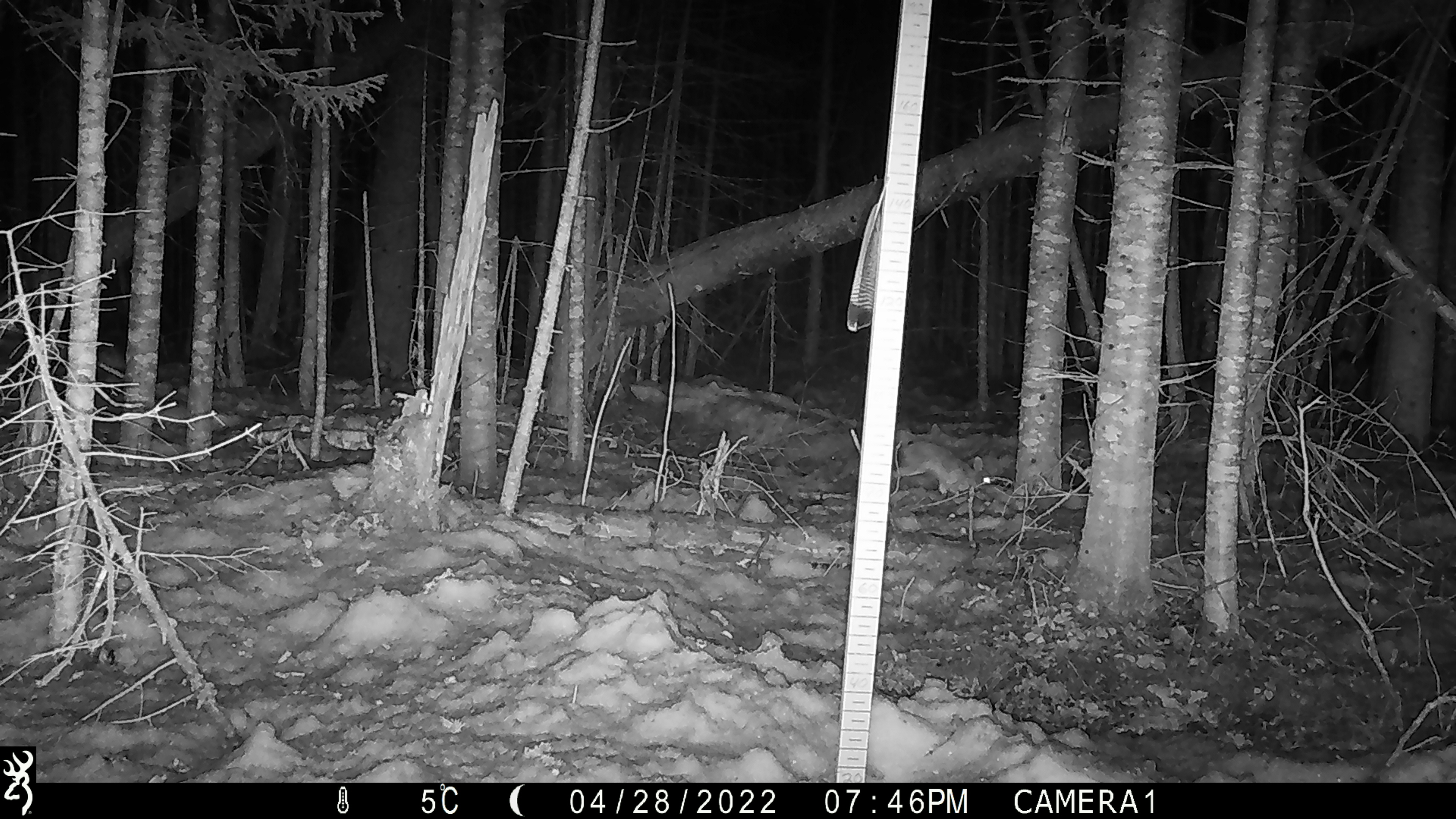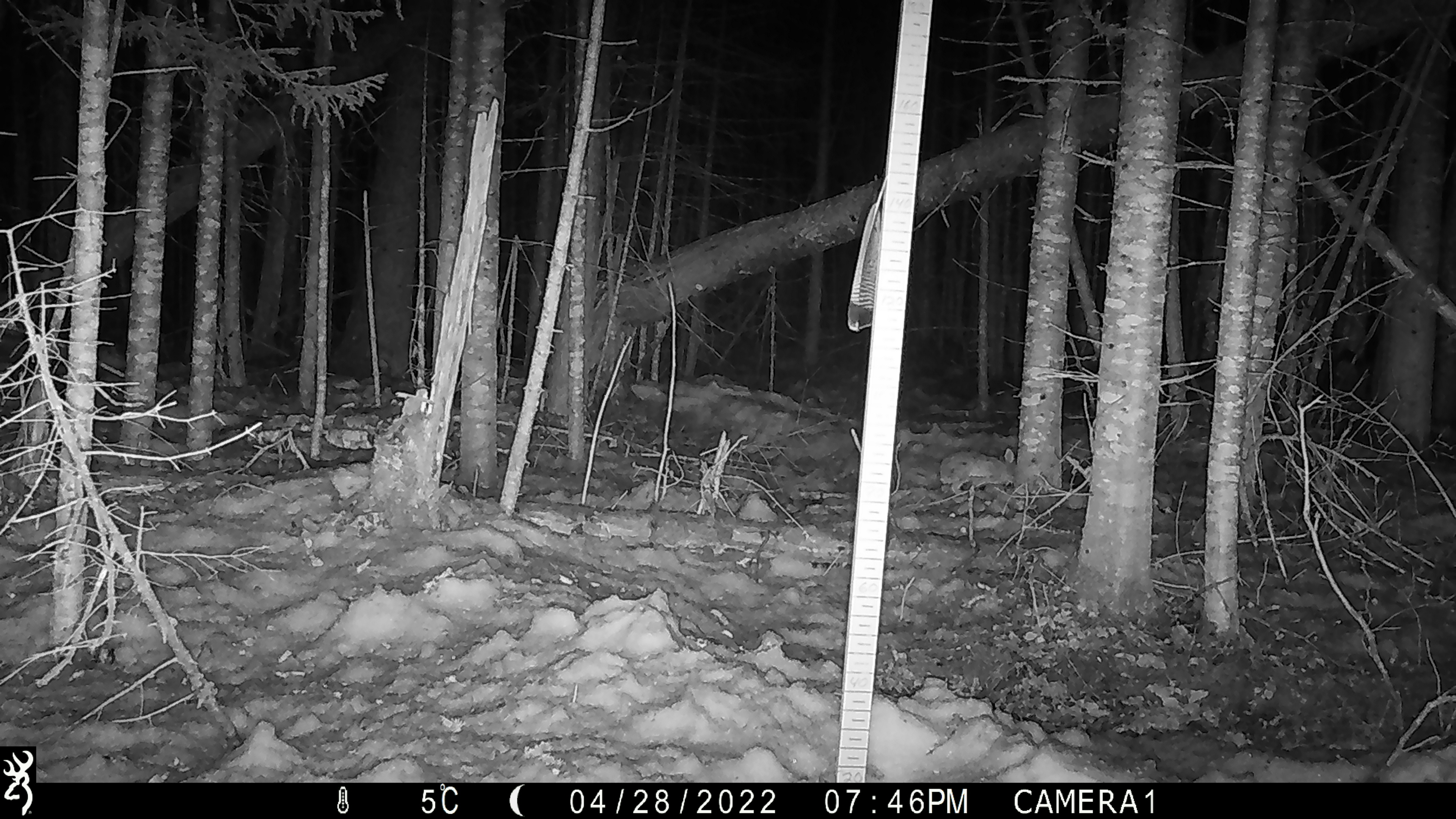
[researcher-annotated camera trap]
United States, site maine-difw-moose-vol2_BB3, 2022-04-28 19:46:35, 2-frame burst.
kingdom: Animalia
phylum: Chordata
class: Mammalia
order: Lagomorpha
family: Leporidae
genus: Lepus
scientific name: Lepus americanus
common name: snowshoe hare